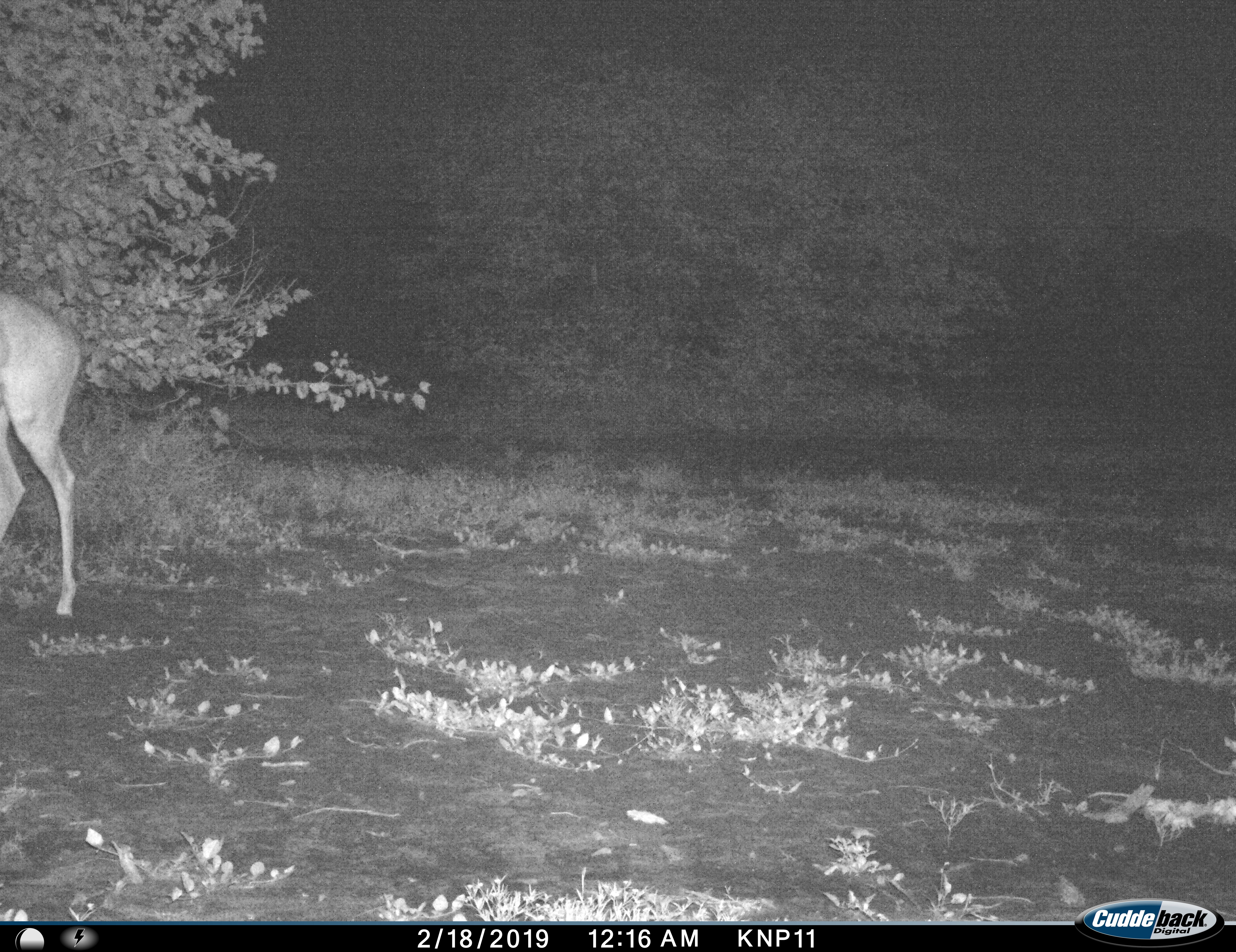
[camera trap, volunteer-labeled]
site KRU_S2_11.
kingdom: Animalia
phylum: Chordata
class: Mammalia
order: Artiodactyla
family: Bovidae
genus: Aepyceros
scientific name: Aepyceros melampus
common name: impala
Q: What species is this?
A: Impala (Aepyceros melampus).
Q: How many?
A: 1.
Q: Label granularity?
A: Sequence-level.